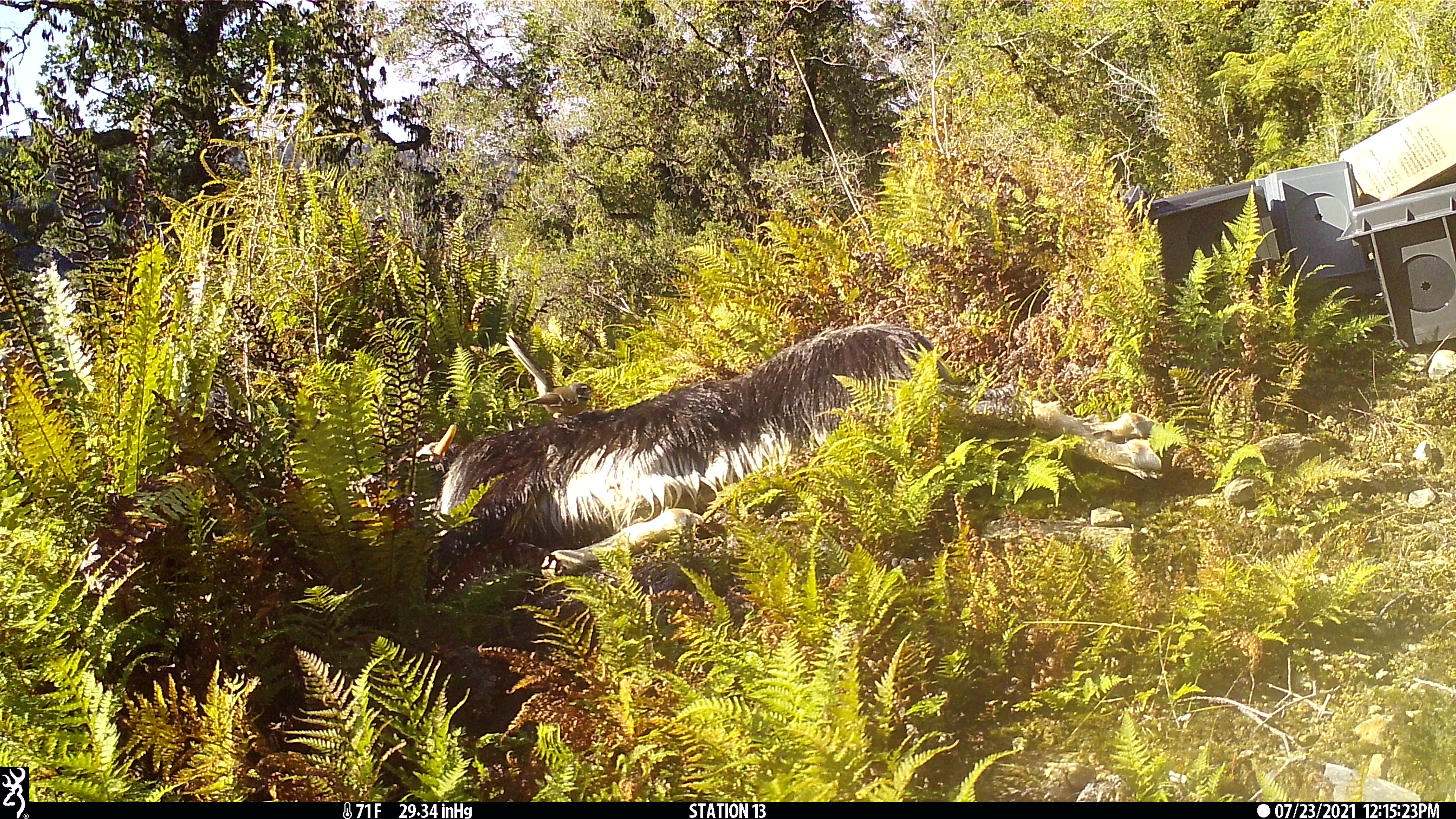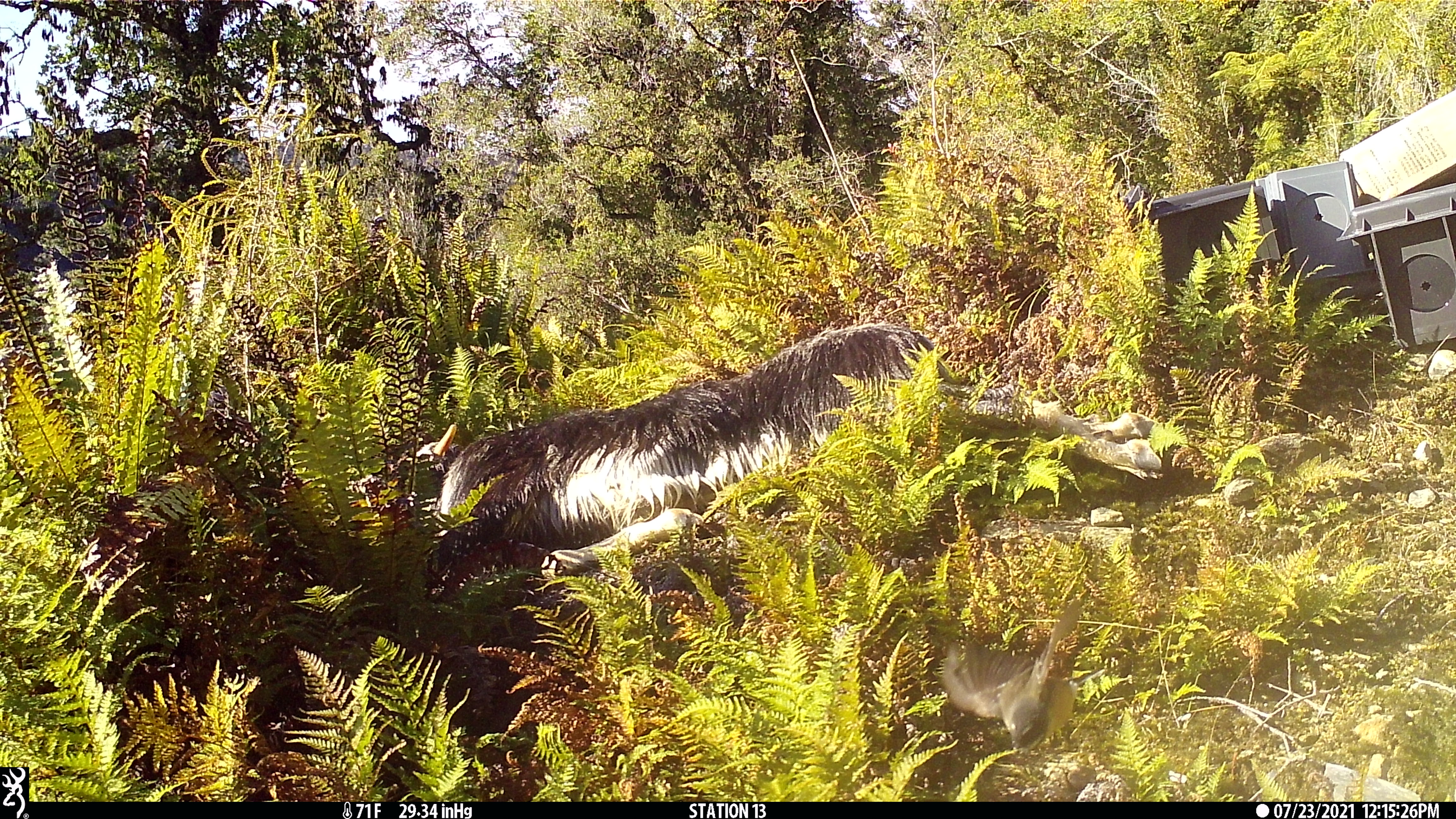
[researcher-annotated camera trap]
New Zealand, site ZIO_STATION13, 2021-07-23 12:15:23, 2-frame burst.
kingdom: Animalia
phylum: Chordata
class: Aves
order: Passeriformes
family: Rhipiduridae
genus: Rhipidura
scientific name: Rhipidura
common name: fantails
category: fantail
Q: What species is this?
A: Fantail (fantails) (Rhipidura).